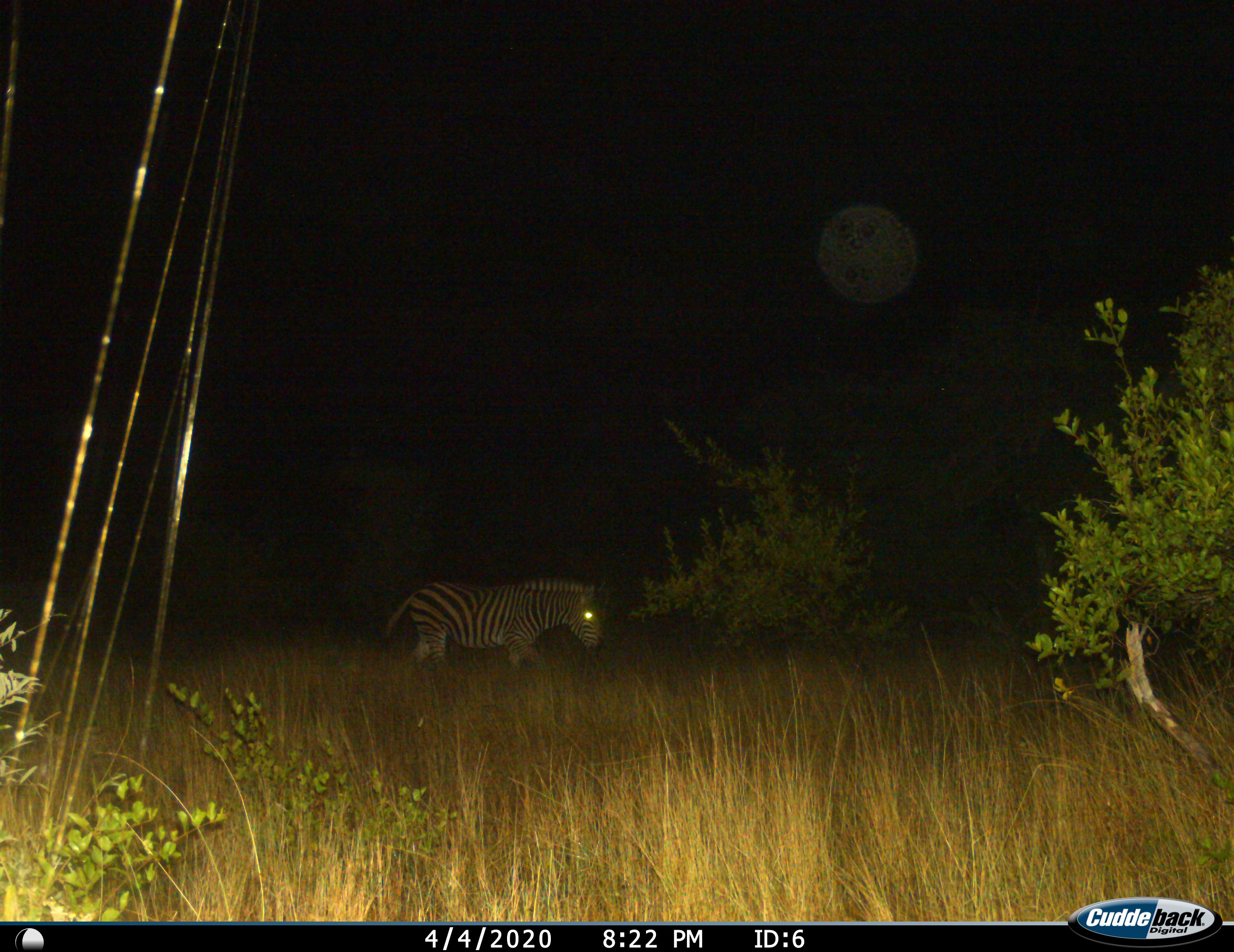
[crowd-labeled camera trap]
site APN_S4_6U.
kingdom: Animalia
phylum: Chordata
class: Mammalia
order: Perissodactyla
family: Equidae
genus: Equus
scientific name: Equus quagga burchellii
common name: burchell's zebra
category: zebraburchells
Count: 1.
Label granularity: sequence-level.